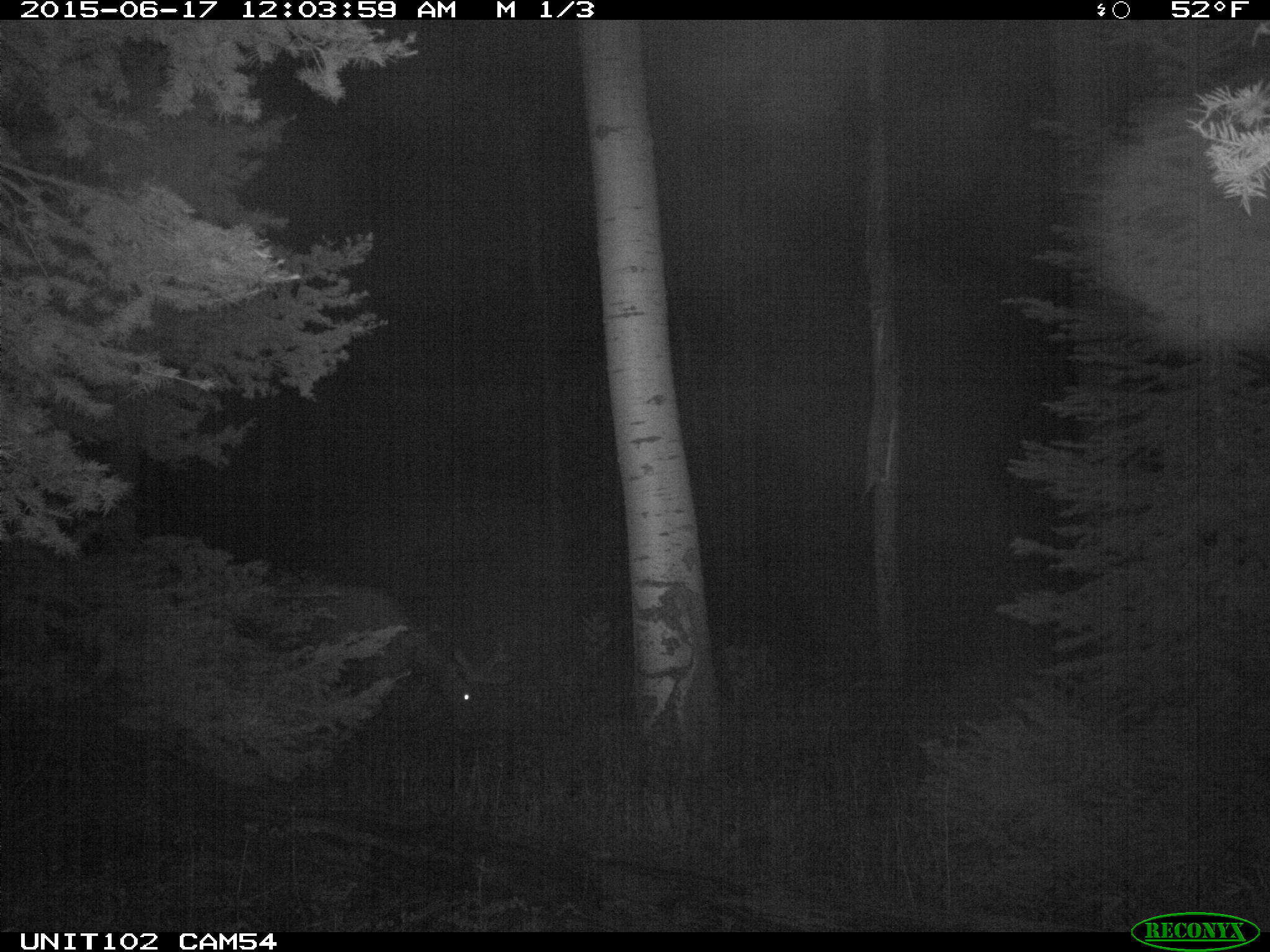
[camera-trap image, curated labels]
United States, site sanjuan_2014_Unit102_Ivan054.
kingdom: Animalia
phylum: Chordata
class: Mammalia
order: Artiodactyla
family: Cervidae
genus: Cervus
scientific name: Cervus elaphus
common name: red deer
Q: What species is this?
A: Cervus elaphus (red deer).